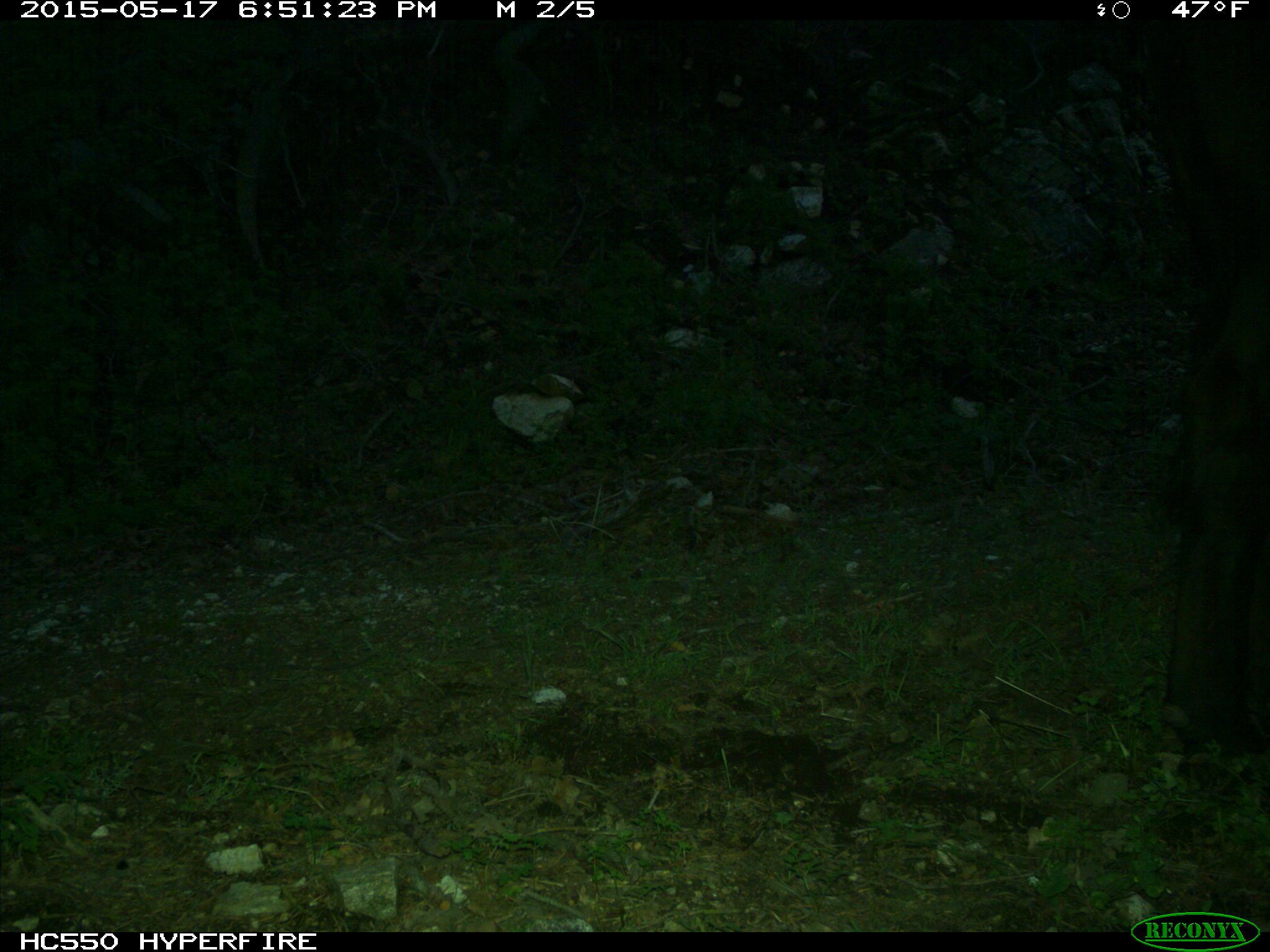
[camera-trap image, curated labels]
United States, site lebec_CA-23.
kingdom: Animalia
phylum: Chordata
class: Mammalia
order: Artiodactyla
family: Bovidae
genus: Bos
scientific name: Bos taurus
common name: domestic cow